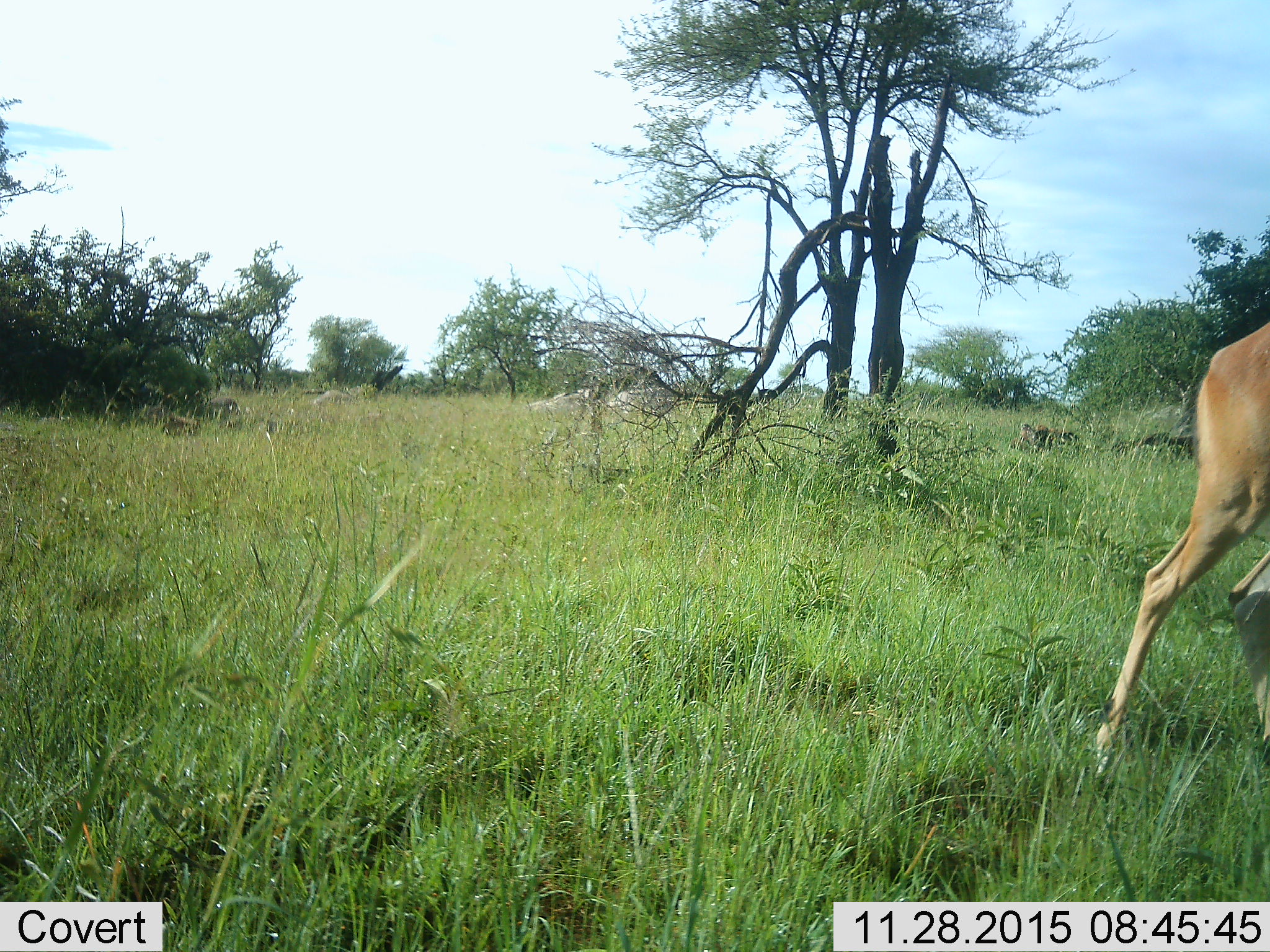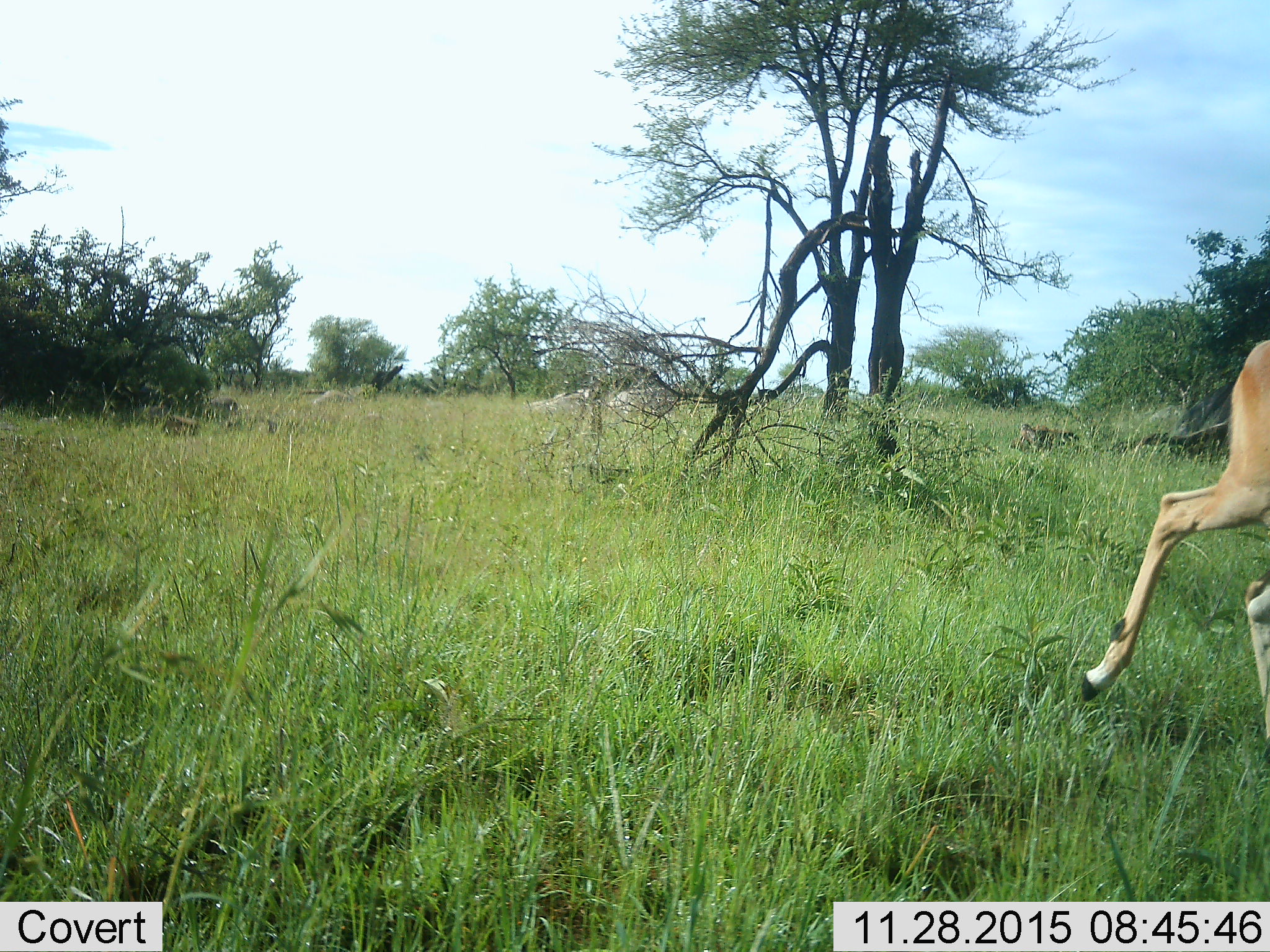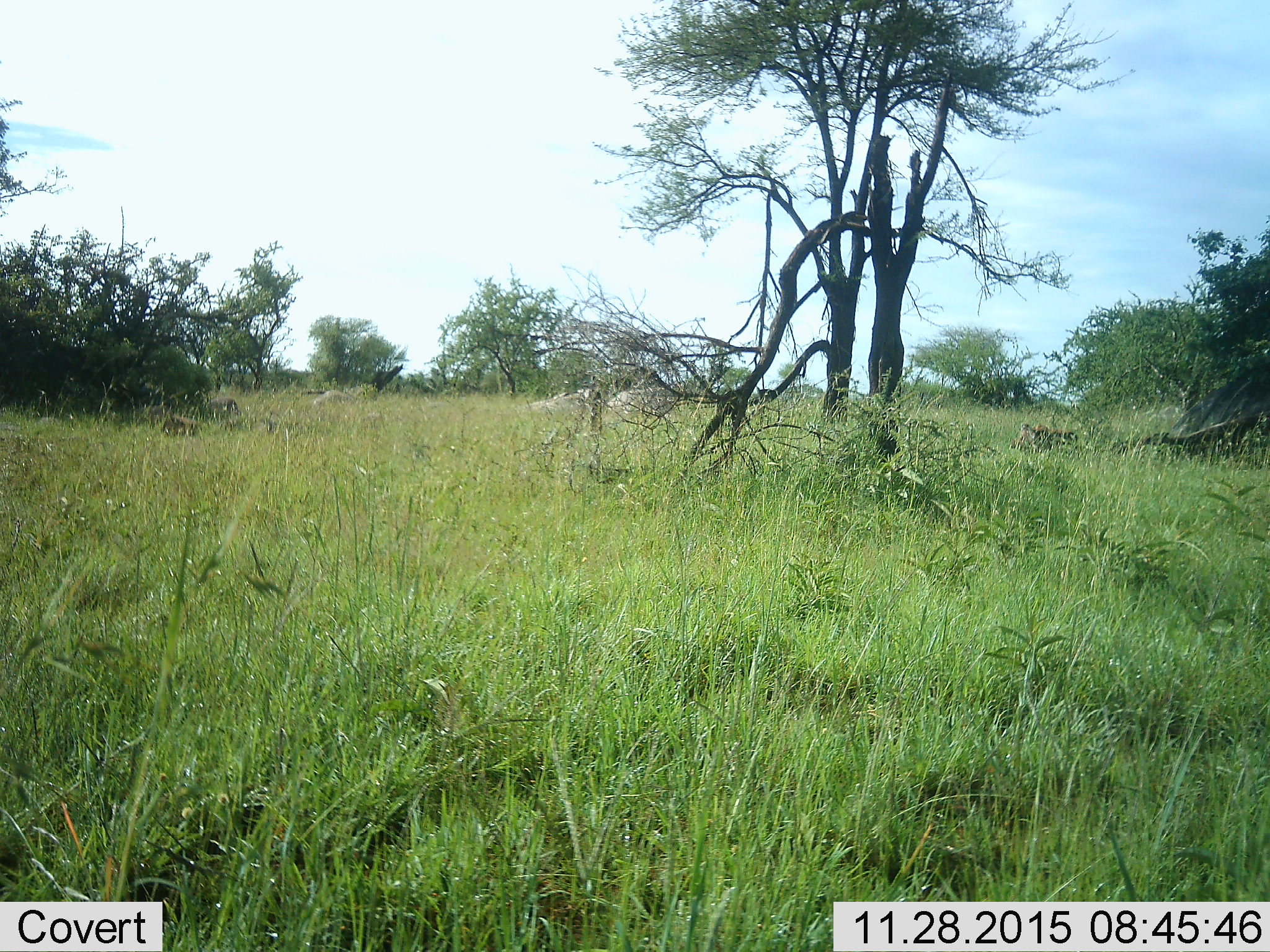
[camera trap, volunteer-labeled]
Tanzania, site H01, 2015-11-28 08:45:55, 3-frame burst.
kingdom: Animalia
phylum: Chordata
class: Mammalia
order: Artiodactyla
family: Bovidae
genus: Aepyceros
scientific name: Aepyceros melampus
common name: impala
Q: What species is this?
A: Impala (Aepyceros melampus).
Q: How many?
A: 1.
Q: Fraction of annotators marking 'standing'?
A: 0%.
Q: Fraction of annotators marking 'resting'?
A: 0%.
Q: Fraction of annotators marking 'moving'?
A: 100%.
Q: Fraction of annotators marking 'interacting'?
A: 0%.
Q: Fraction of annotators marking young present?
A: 0%.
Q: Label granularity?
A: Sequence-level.